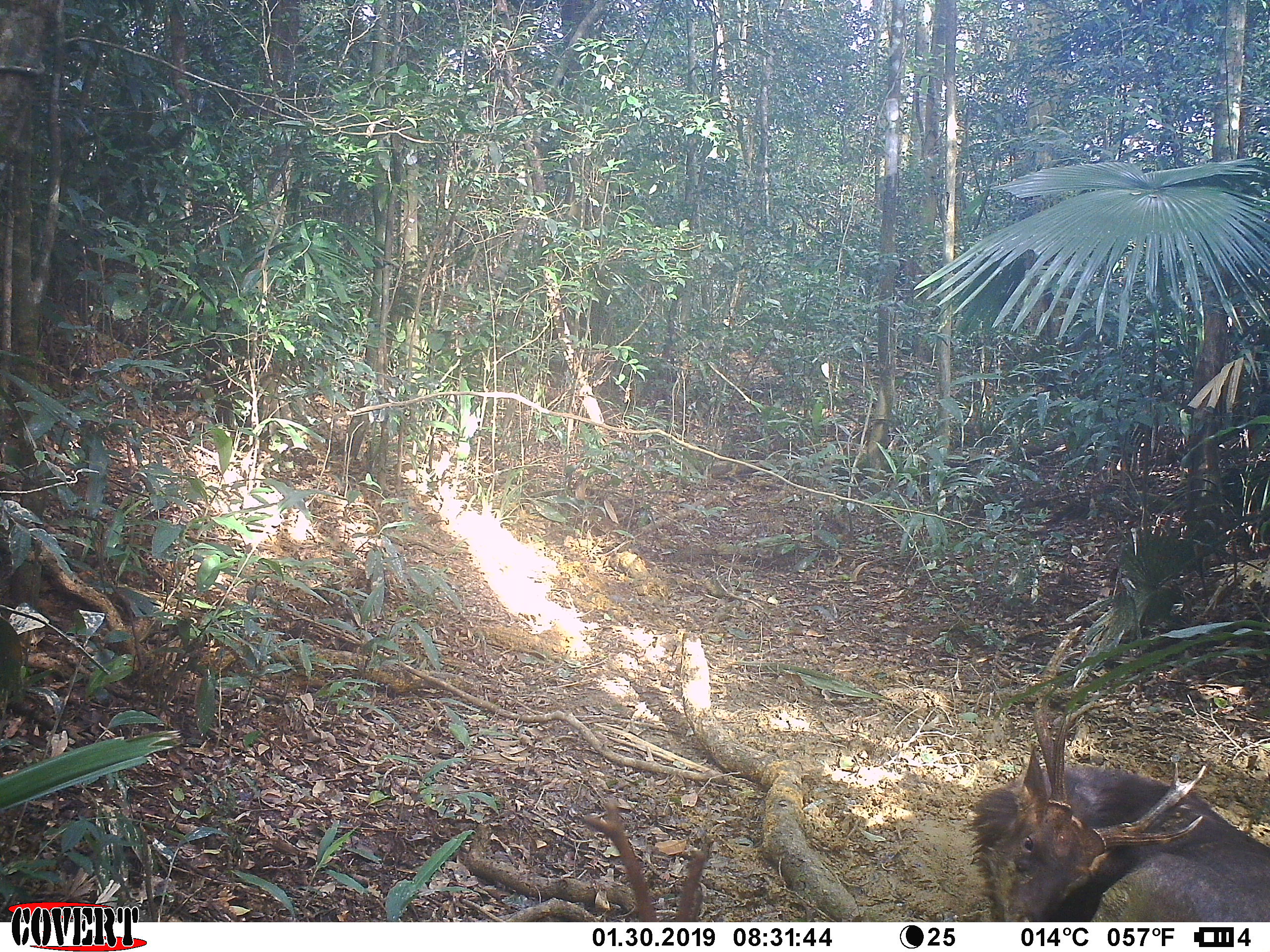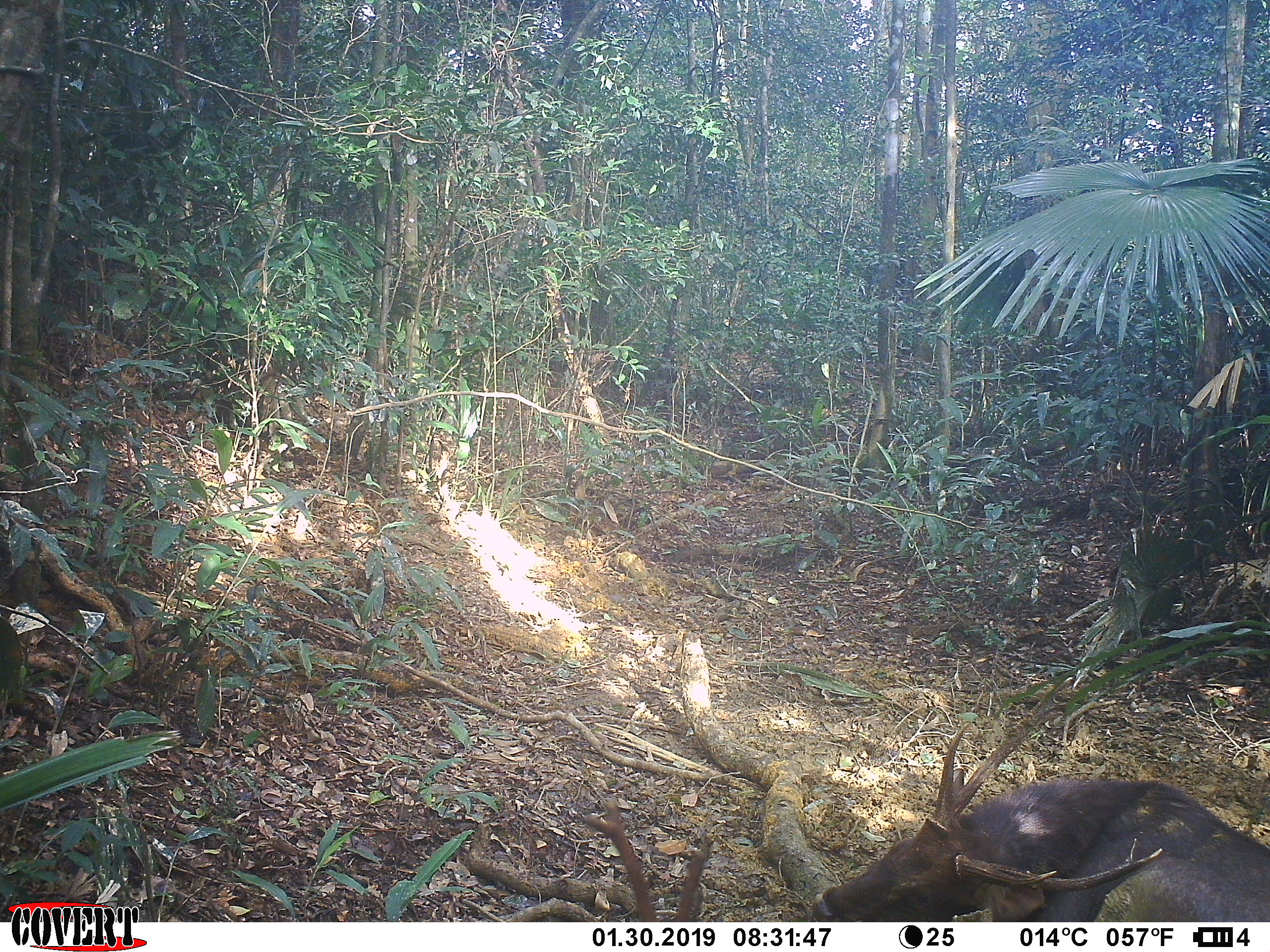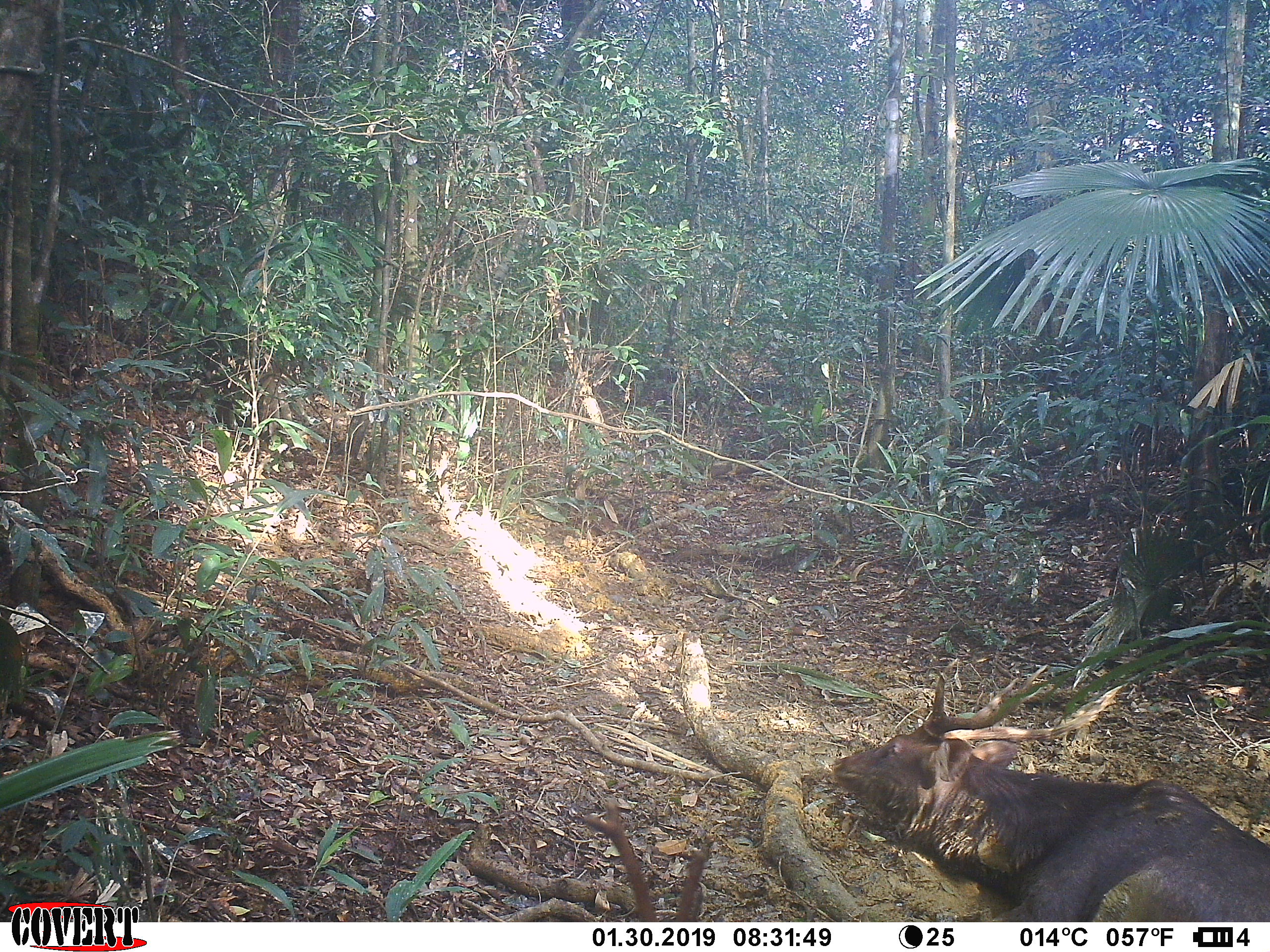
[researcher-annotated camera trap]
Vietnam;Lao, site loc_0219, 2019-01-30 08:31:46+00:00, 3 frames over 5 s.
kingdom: Animalia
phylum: Chordata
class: Mammalia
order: Artiodactyla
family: Cervidae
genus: Rusa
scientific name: Rusa unicolor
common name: sambar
Sambar (Rusa unicolor). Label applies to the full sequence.